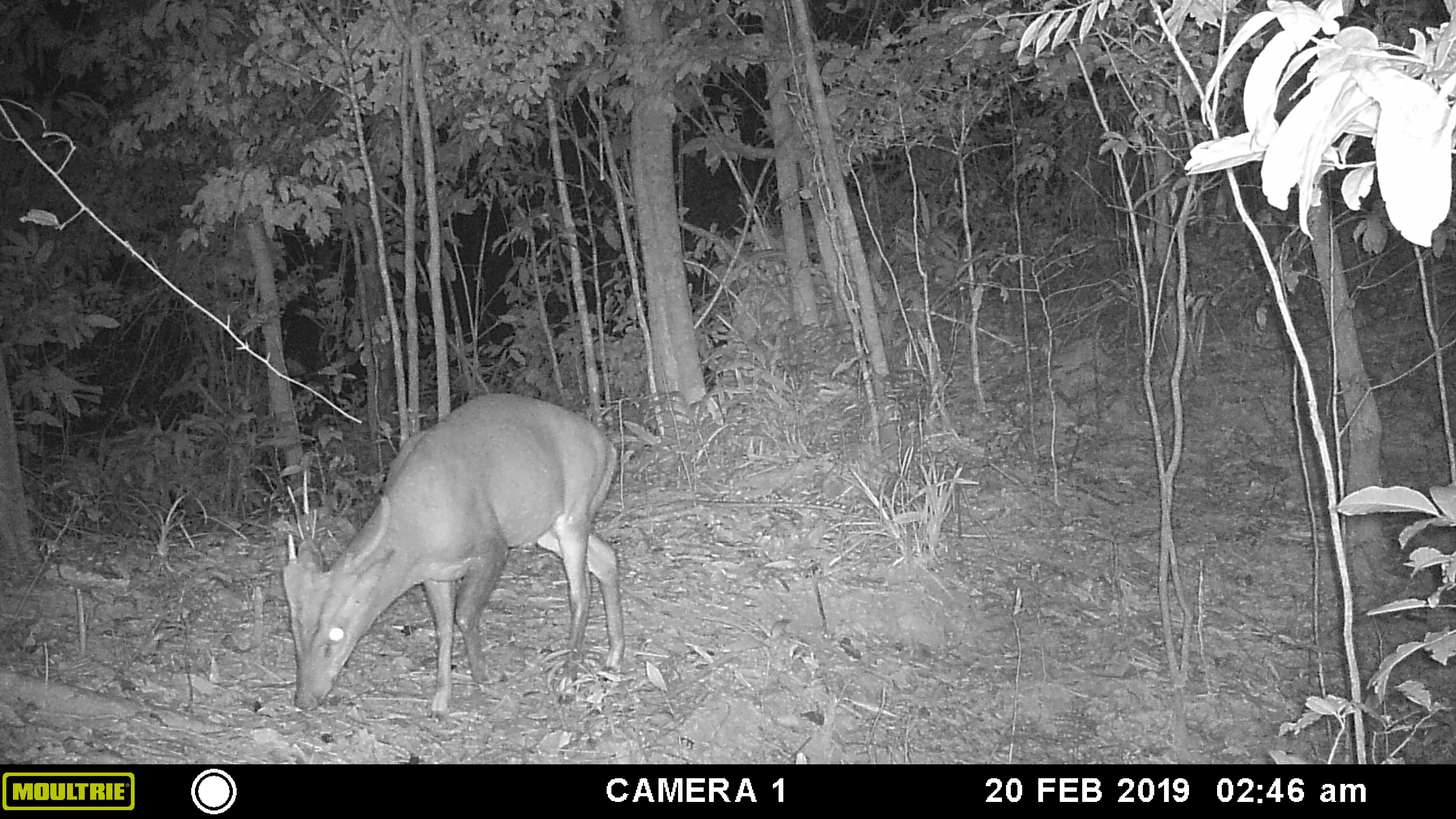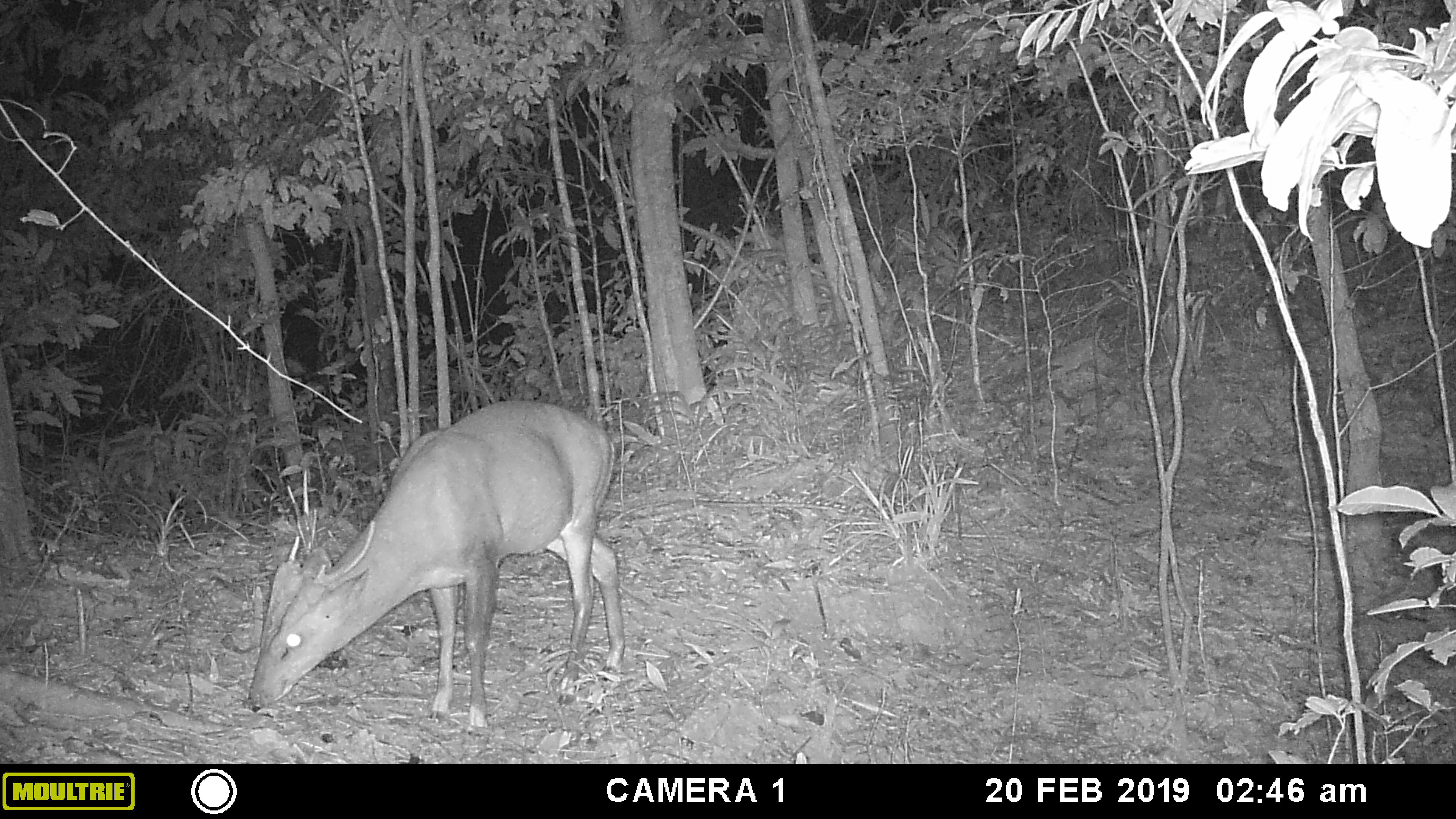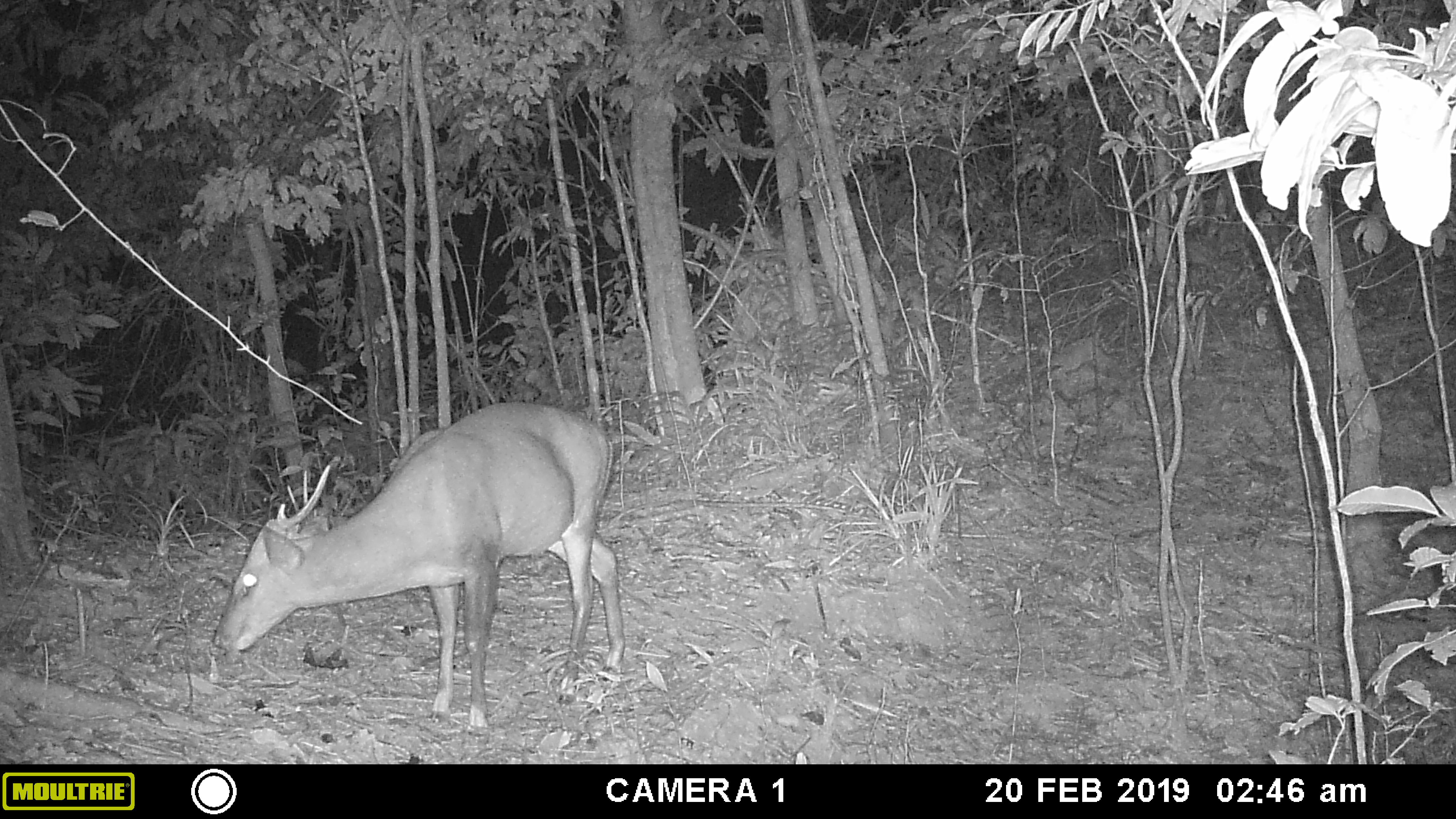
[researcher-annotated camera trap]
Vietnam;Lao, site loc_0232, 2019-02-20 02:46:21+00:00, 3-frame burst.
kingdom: Animalia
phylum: Chordata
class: Mammalia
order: Artiodactyla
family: Cervidae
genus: Muntiacus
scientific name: Muntiacus vuquangensis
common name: large-antlered muntjac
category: large antlered muntjac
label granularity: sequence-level